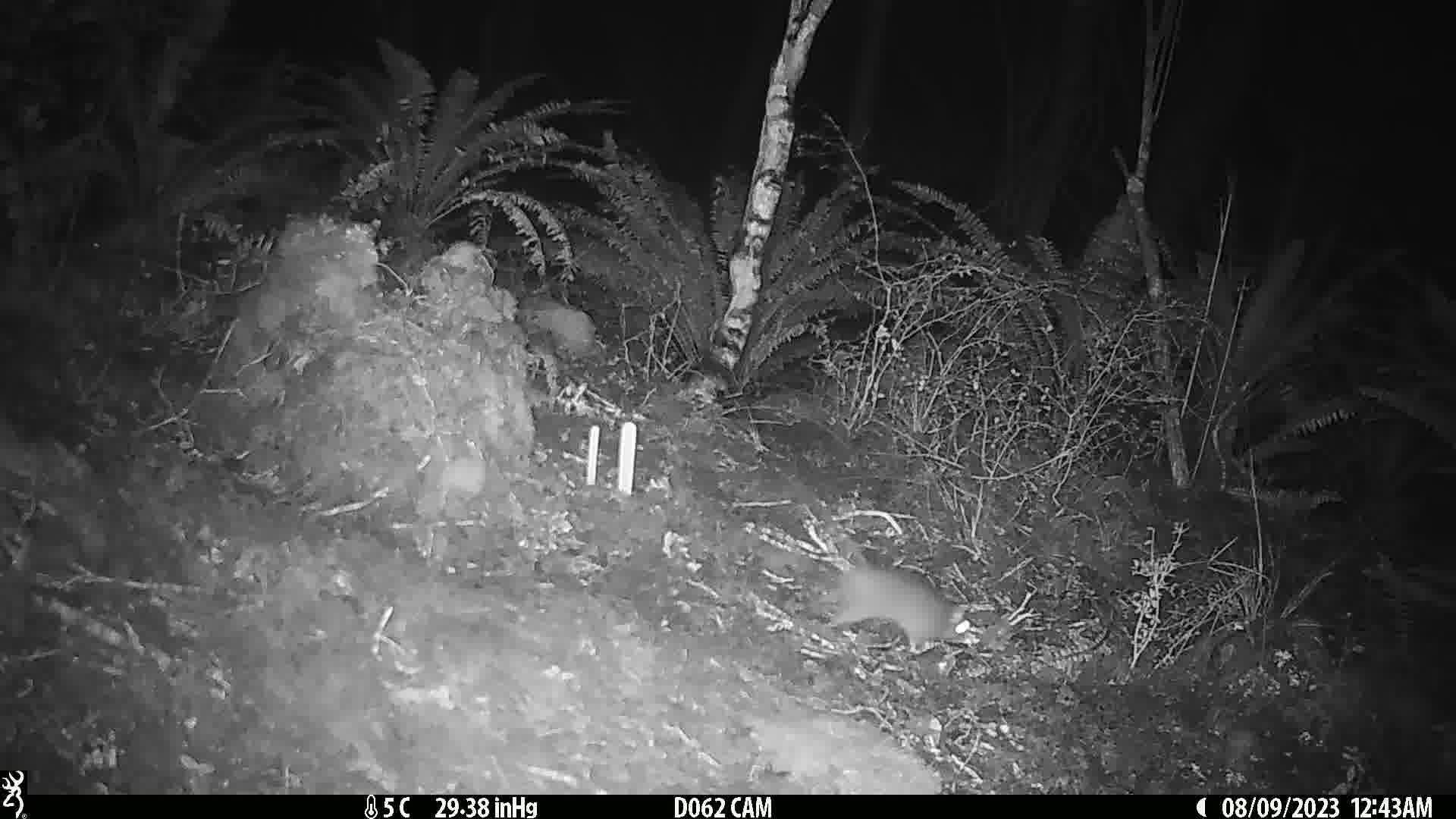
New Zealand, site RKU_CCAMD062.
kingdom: Animalia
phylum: Chordata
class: Mammalia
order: Rodentia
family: Muridae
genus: Rattus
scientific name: Rattus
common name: rat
Rat (Rattus).